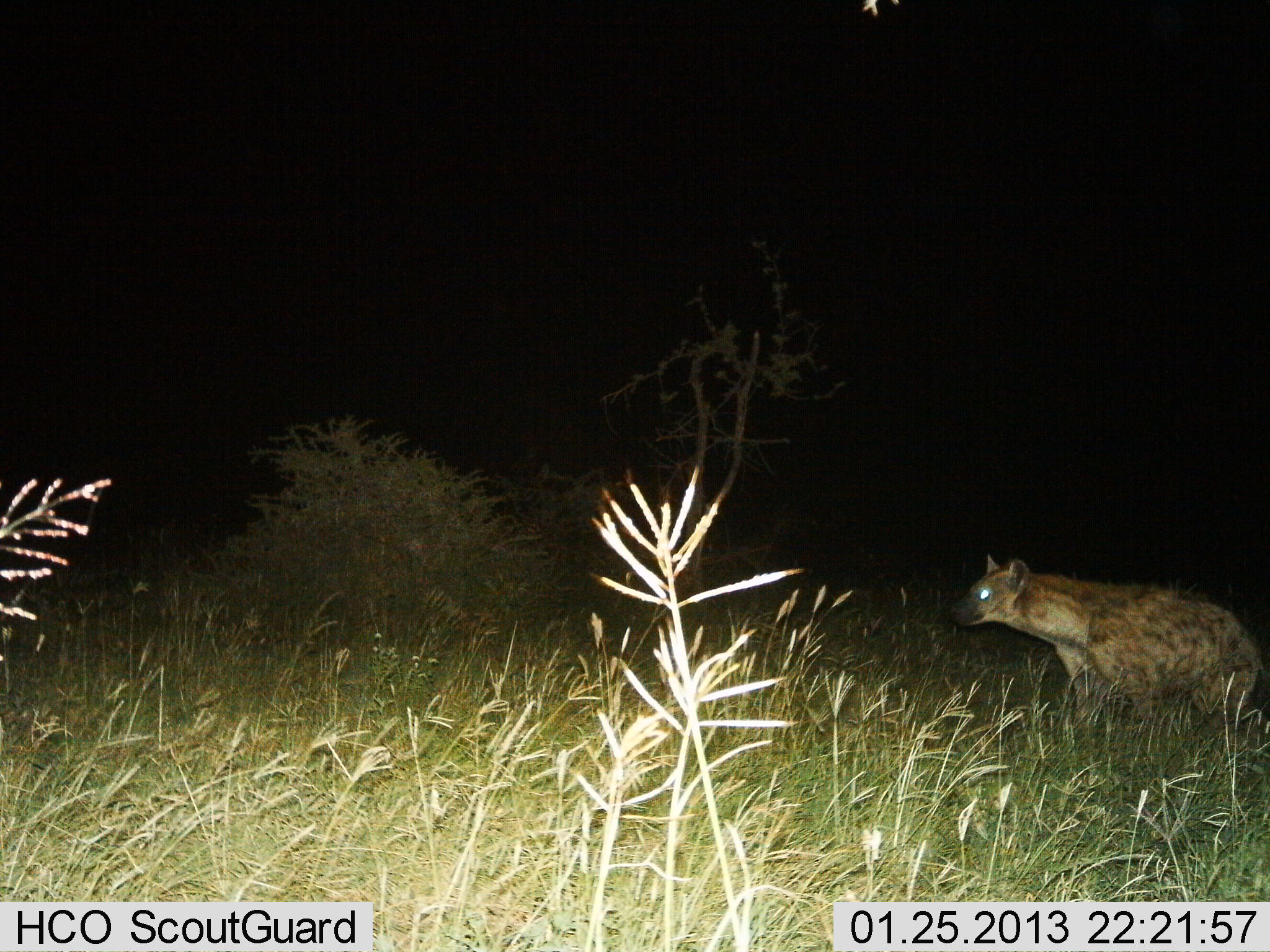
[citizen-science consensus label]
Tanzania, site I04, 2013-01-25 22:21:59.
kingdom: Animalia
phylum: Chordata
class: Mammalia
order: Carnivora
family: Hyaenidae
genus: Crocuta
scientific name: Crocuta crocuta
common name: spotted hyena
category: hyenaspotted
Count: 1.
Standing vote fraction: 57%.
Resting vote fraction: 0%.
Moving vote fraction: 43%.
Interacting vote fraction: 0%.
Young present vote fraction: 0%.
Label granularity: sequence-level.